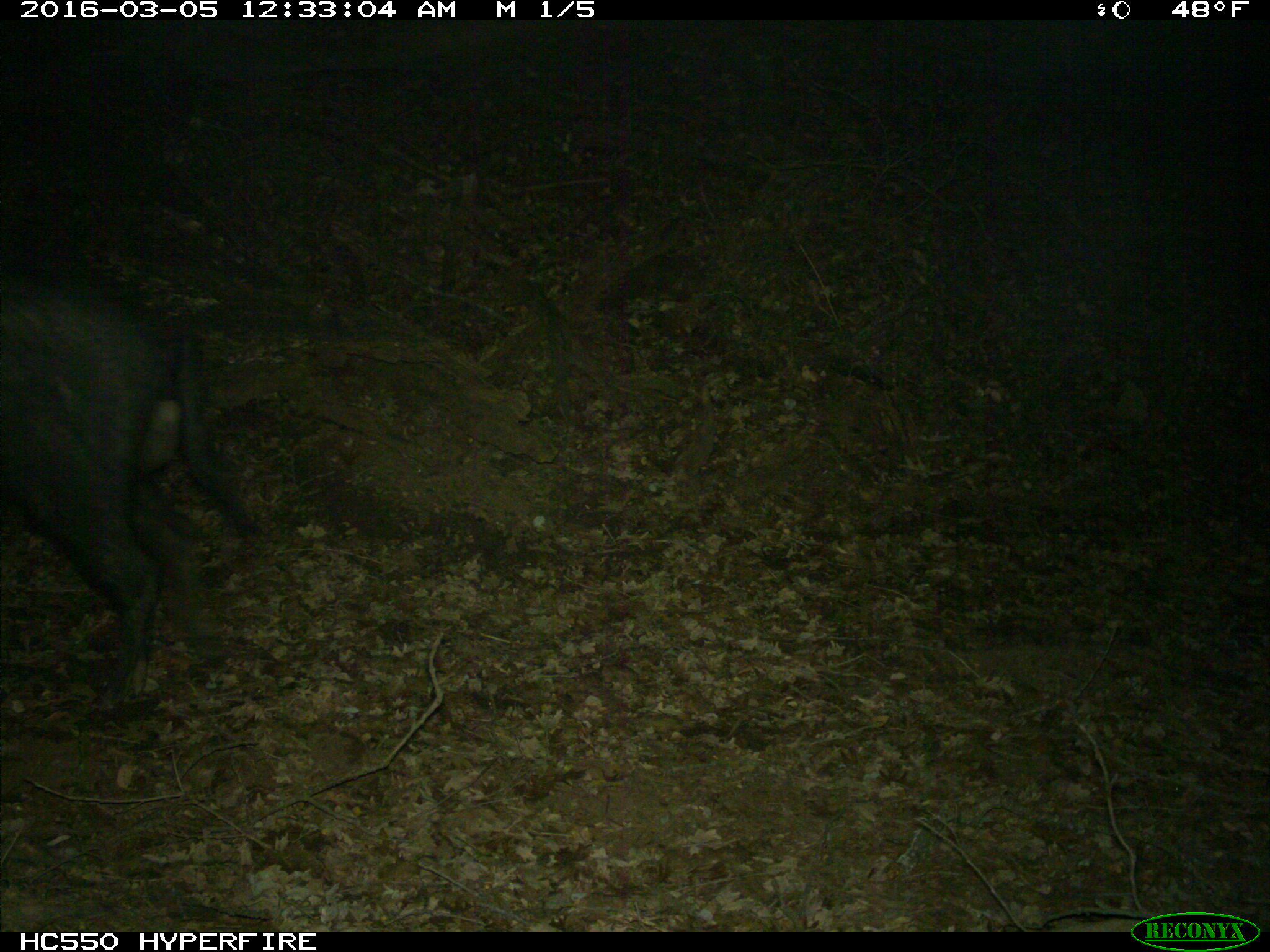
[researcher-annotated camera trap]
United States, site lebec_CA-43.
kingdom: Animalia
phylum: Chordata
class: Mammalia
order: Artiodactyla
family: Suidae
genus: Sus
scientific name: Sus scrofa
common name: wild boar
Sus scrofa (wild boar).